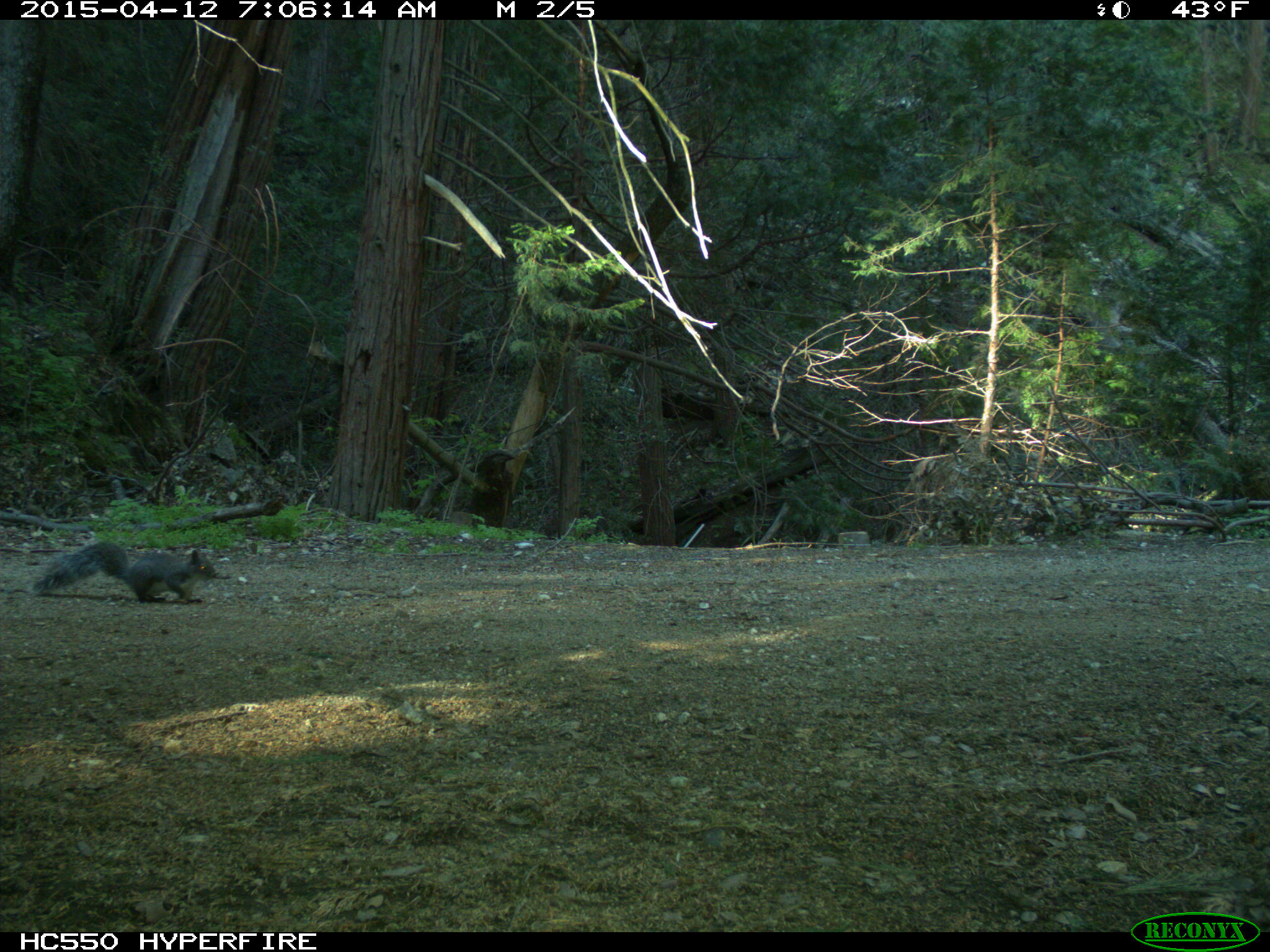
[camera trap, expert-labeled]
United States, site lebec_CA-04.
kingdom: Animalia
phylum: Chordata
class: Mammalia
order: Rodentia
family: Sciuridae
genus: Sciurus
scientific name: Sciurus carolinensis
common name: eastern gray squirrel